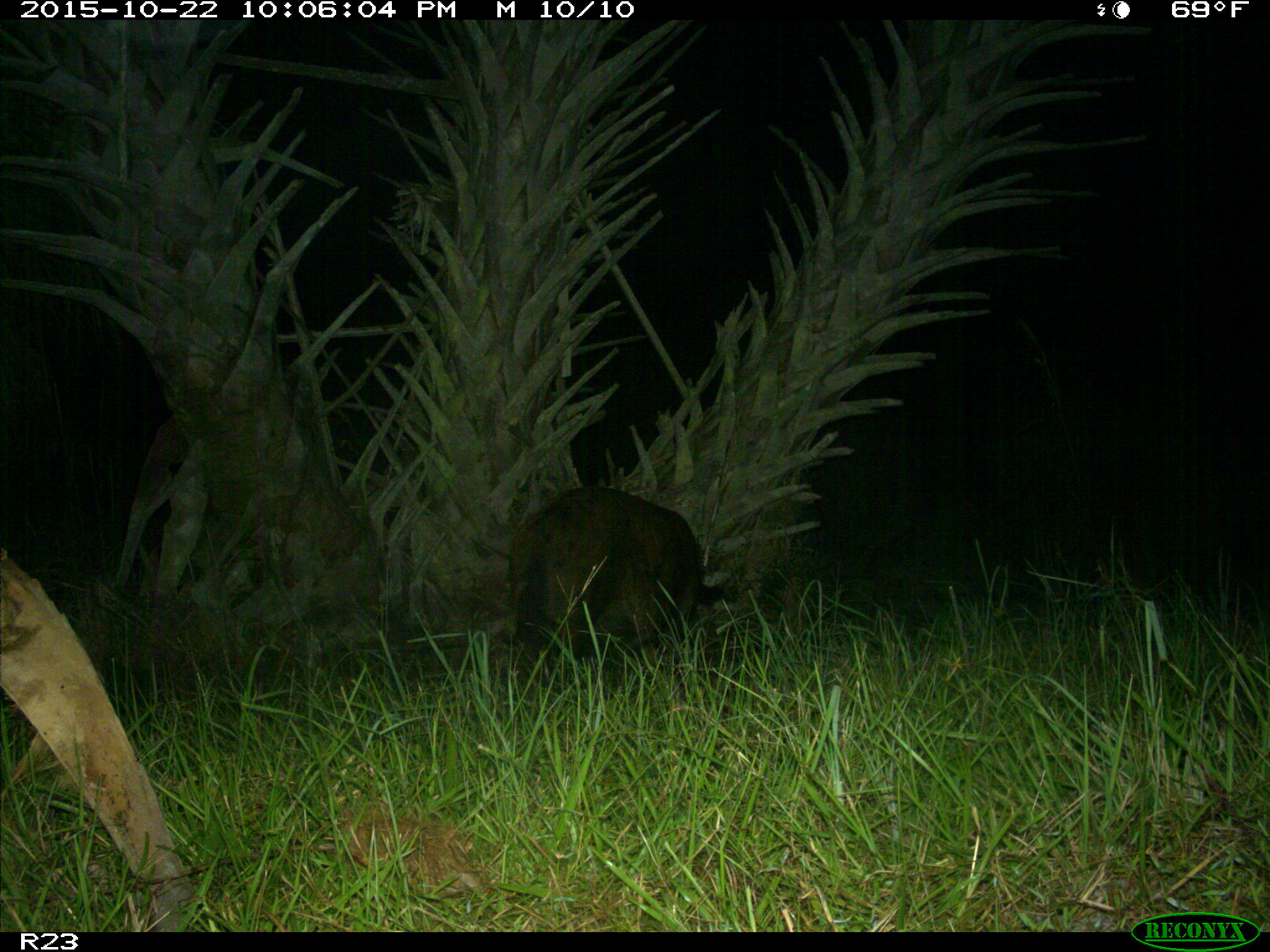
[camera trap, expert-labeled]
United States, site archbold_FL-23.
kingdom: Animalia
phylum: Chordata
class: Mammalia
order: Artiodactyla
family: Suidae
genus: Sus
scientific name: Sus scrofa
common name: wild boar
Sus scrofa (wild boar).